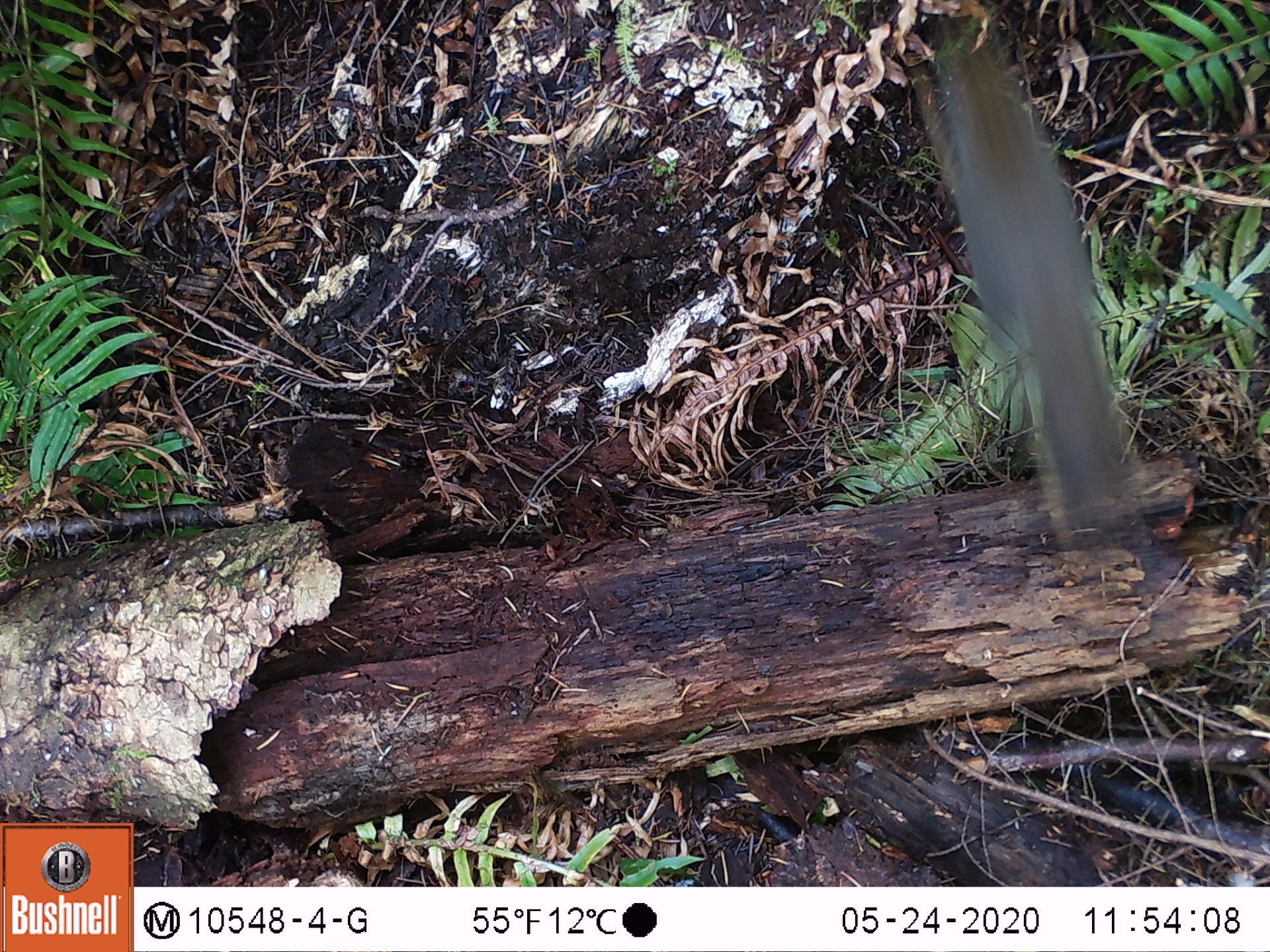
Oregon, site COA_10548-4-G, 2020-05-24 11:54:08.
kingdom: Animalia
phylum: Chordata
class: Mammalia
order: Rodentia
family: Sciuridae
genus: Tamiasciurus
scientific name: Tamiasciurus douglasii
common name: douglas squirrel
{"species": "douglas squirrel (Tamiasciurus douglasii)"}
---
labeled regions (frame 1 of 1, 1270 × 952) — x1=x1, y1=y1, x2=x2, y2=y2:
douglas squirrel: x1=925, y1=46, x2=1132, y2=523